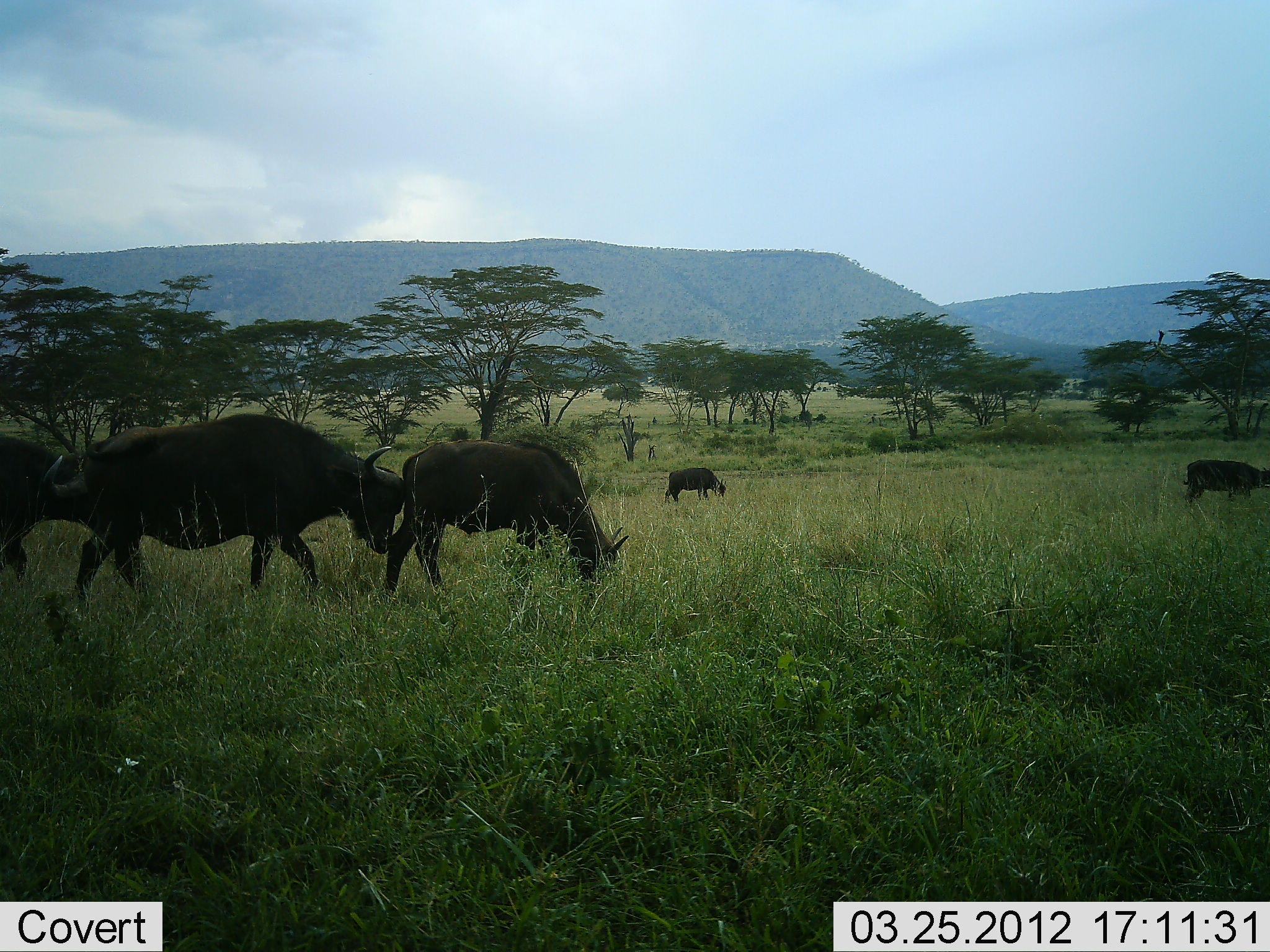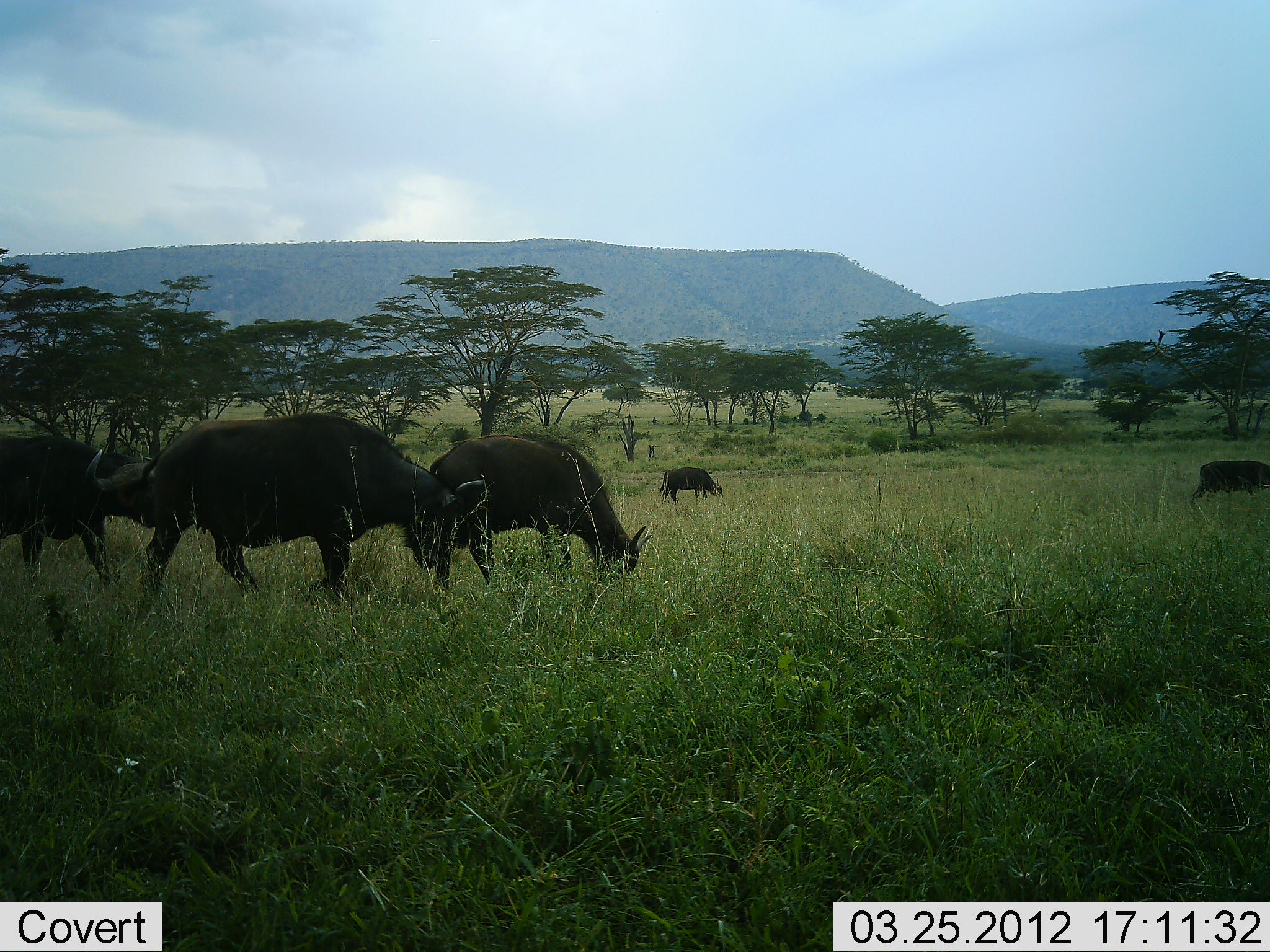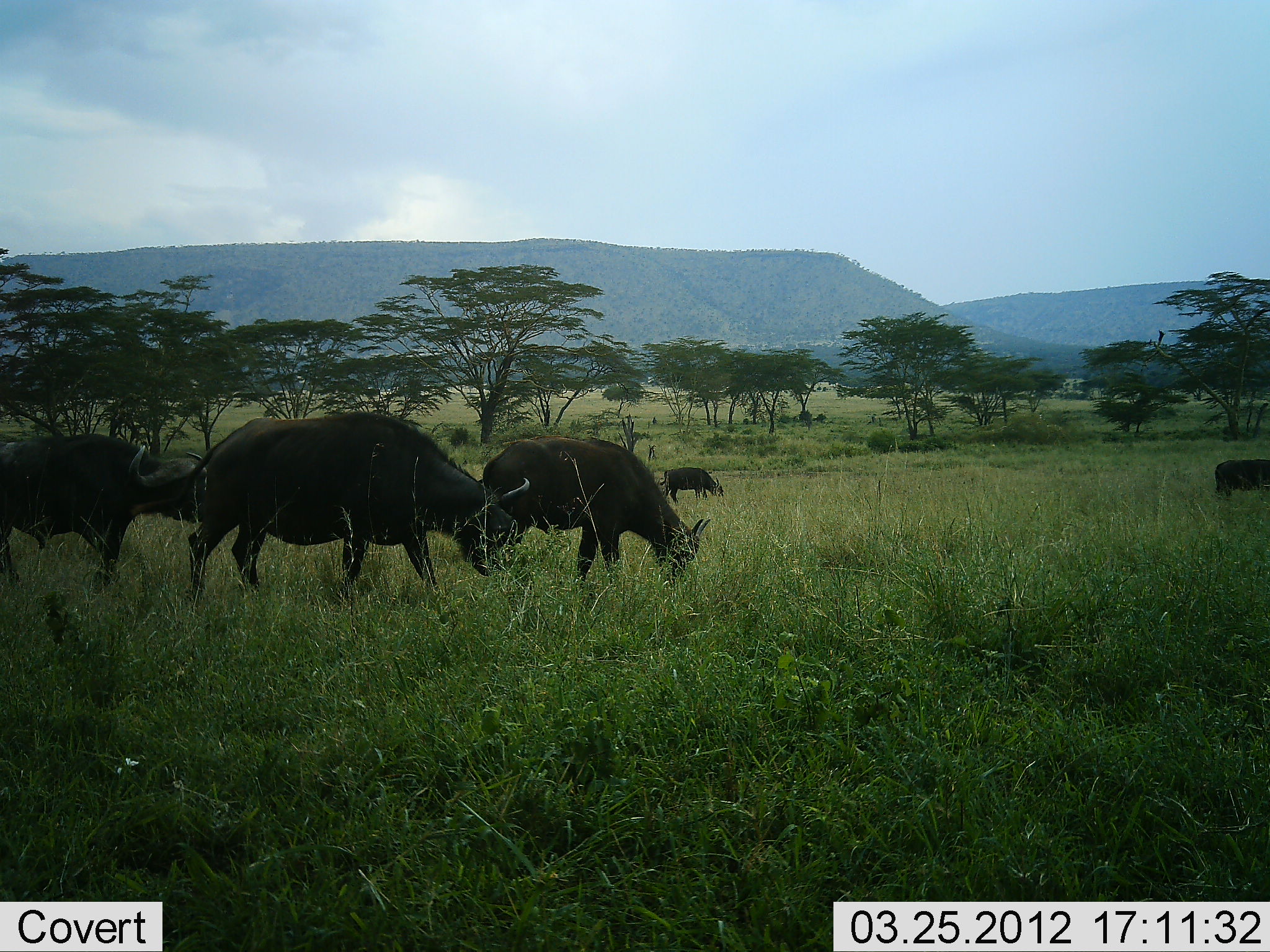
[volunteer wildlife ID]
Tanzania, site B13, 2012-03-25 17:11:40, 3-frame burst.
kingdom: Animalia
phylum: Chordata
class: Mammalia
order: Artiodactyla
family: Bovidae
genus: Syncerus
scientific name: Syncerus caffer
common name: cape buffalo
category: buffalo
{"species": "buffalo (cape buffalo) (Syncerus caffer)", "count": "5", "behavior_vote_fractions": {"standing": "0%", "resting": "0%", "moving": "76%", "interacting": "0%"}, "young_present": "24%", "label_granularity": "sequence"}